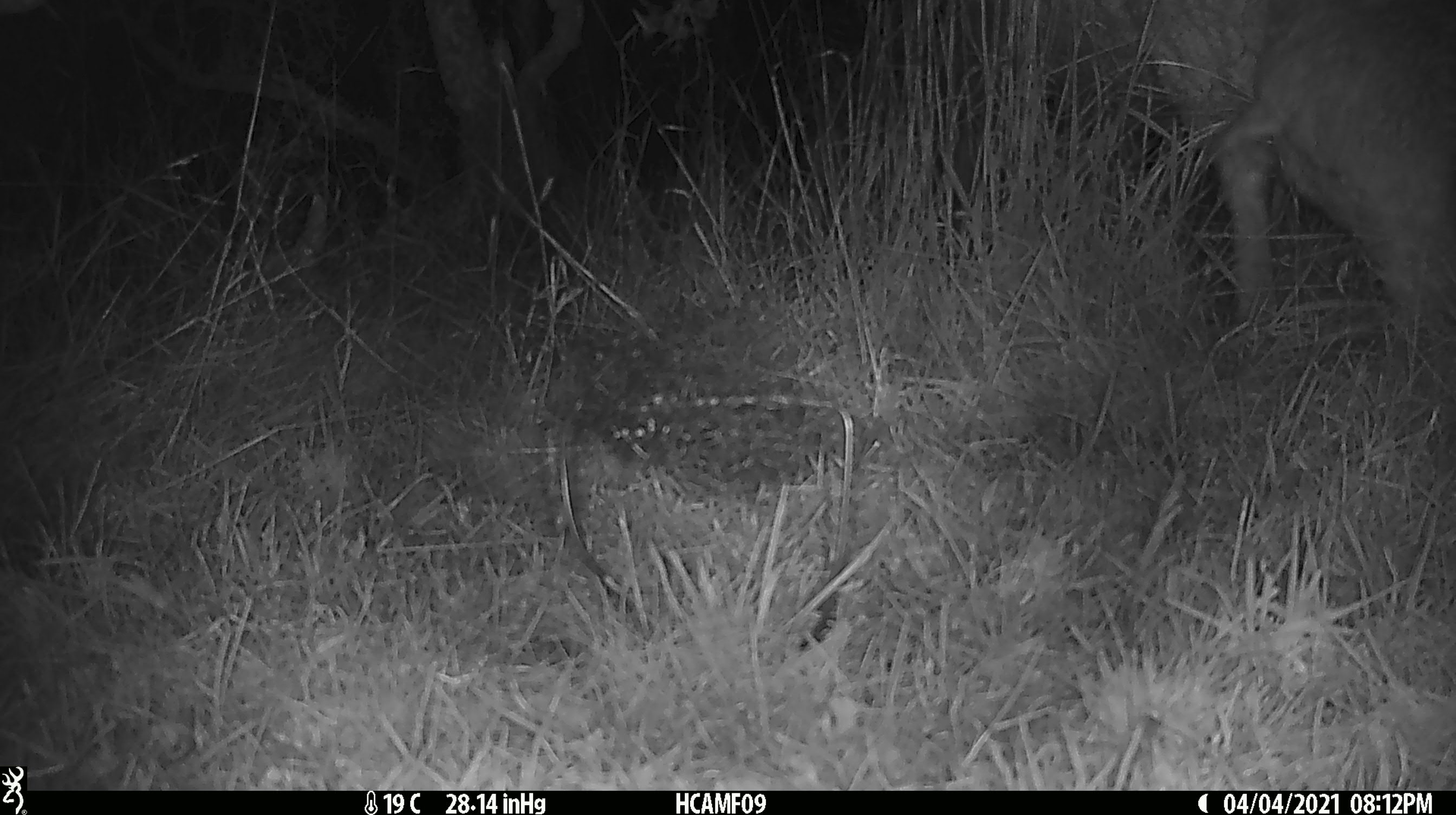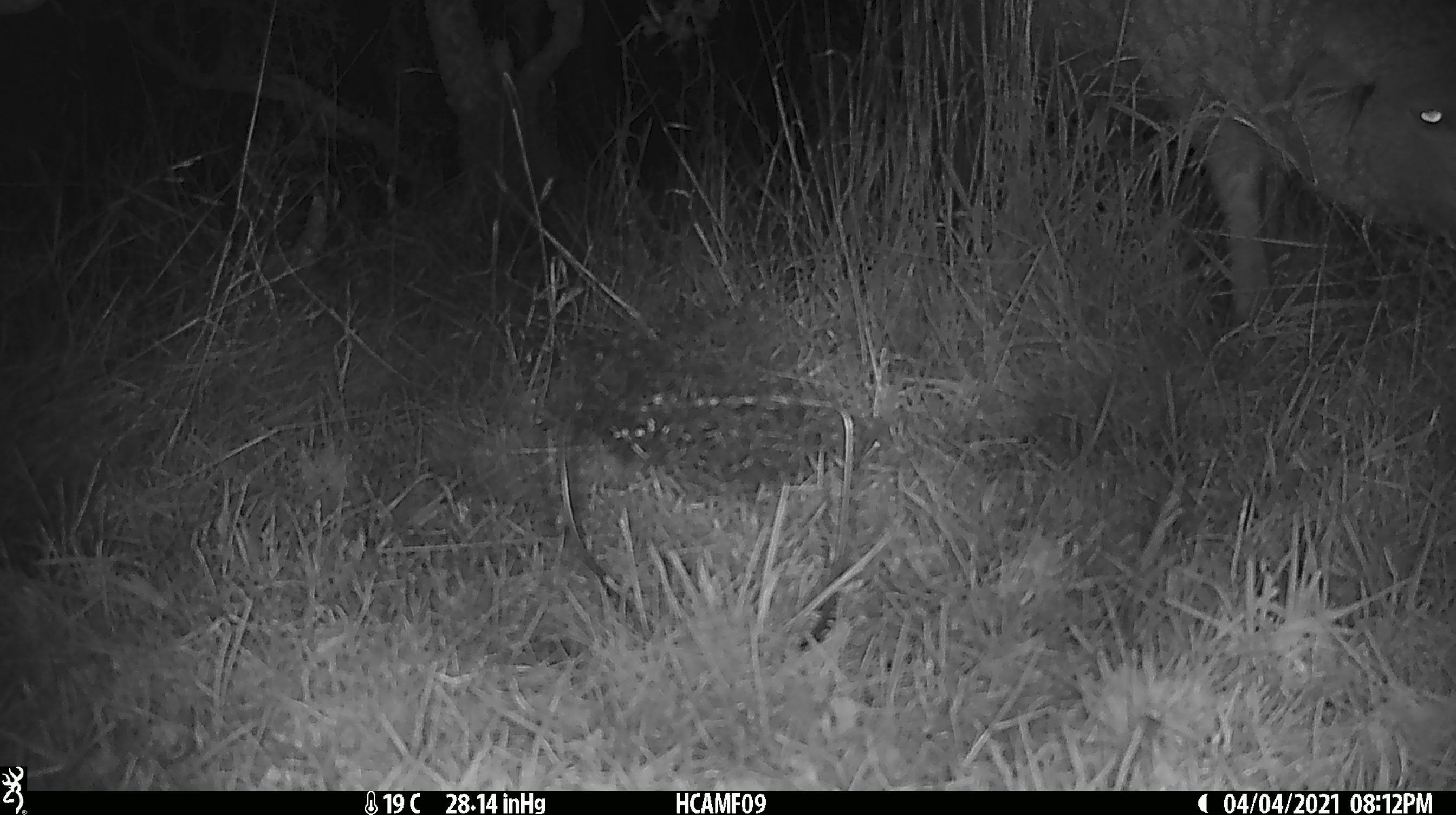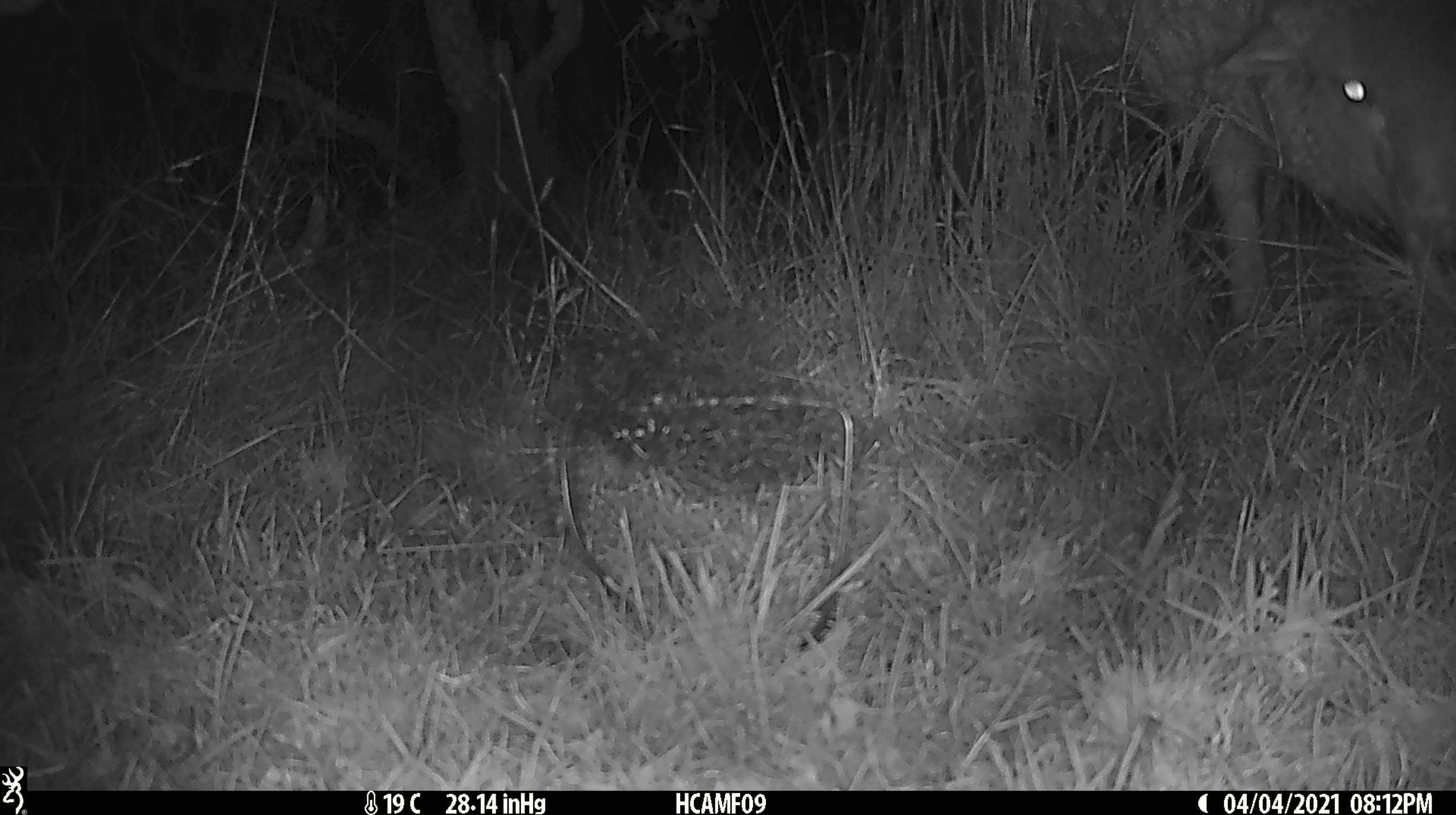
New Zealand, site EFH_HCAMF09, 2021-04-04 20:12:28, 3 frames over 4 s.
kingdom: Animalia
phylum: Chordata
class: Mammalia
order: Artiodactyla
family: Bovidae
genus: Ovis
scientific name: Ovis aries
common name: domestic sheep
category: sheep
Sheep (domestic sheep) (Ovis aries).